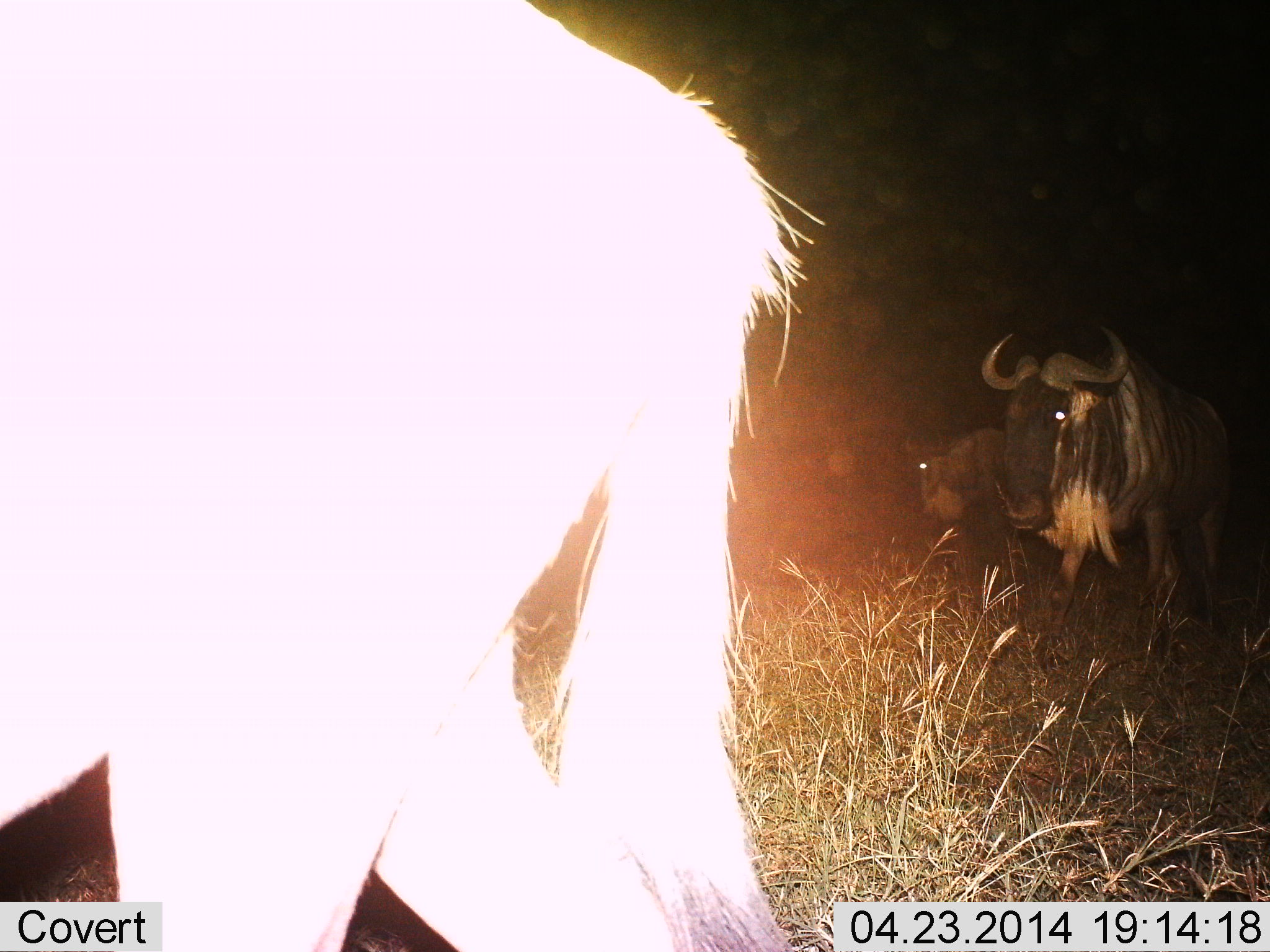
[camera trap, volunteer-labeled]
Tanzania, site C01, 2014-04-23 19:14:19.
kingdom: Animalia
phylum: Chordata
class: Mammalia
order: Artiodactyla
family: Bovidae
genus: Connochaetes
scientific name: Connochaetes taurinus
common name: blue wildebeest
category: wildebeest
Wildebeest (blue wildebeest) (Connochaetes taurinus), count 3. Behavior (volunteer vote fractions): standing 20%, resting 0%, moving 70%, interacting 0%. Young present (vote fraction): 0%. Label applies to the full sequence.